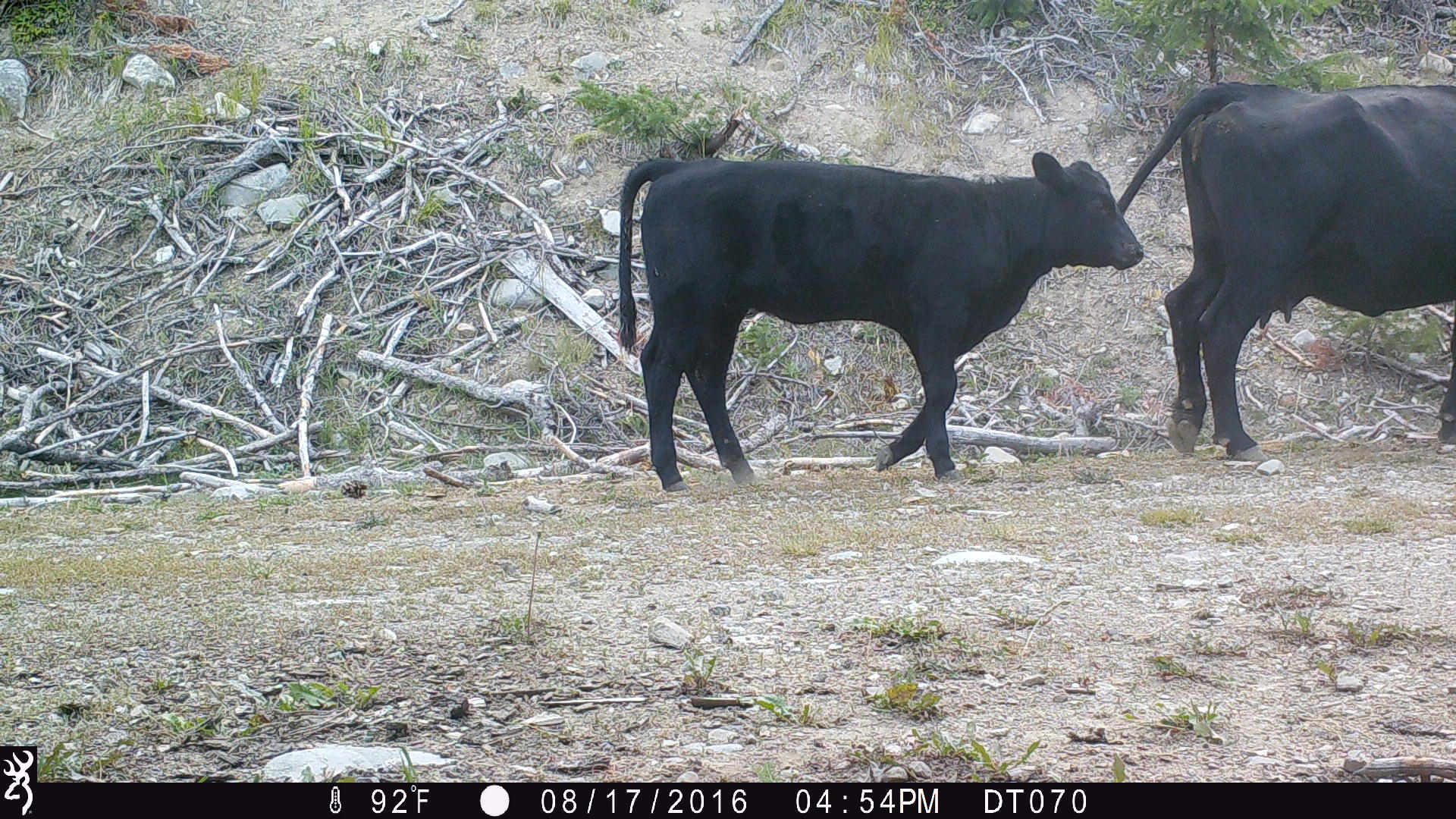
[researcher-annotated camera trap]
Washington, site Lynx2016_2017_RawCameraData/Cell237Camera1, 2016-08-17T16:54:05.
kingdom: Animalia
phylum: Chordata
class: Mammalia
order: Artiodactyla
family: Bovidae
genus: Bos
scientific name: Bos taurus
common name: domestic cattle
Domestic cattle (Bos taurus). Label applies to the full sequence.